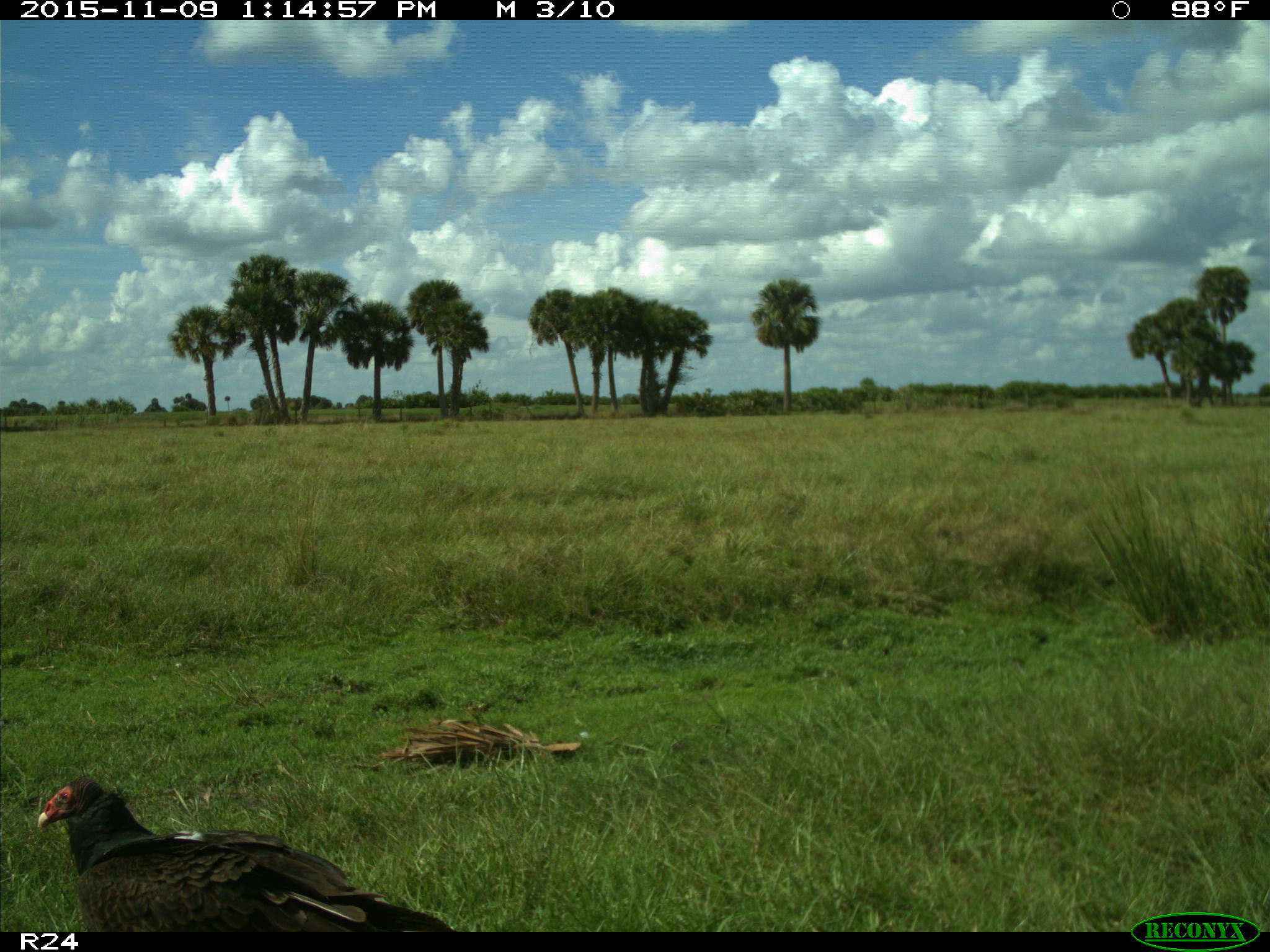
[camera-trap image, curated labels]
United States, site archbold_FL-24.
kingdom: Animalia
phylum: Chordata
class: Aves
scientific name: Aves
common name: birds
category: unidentified bird